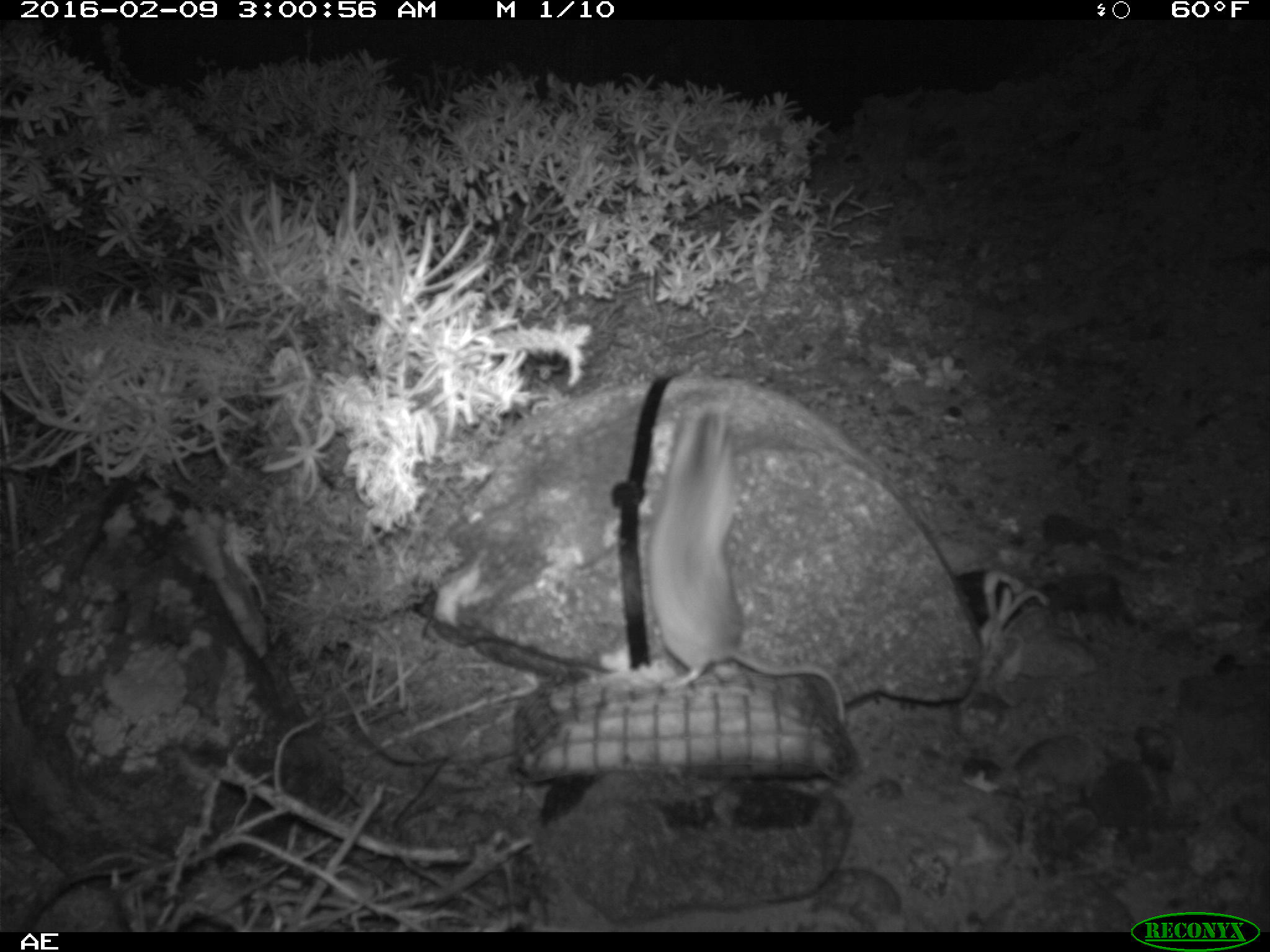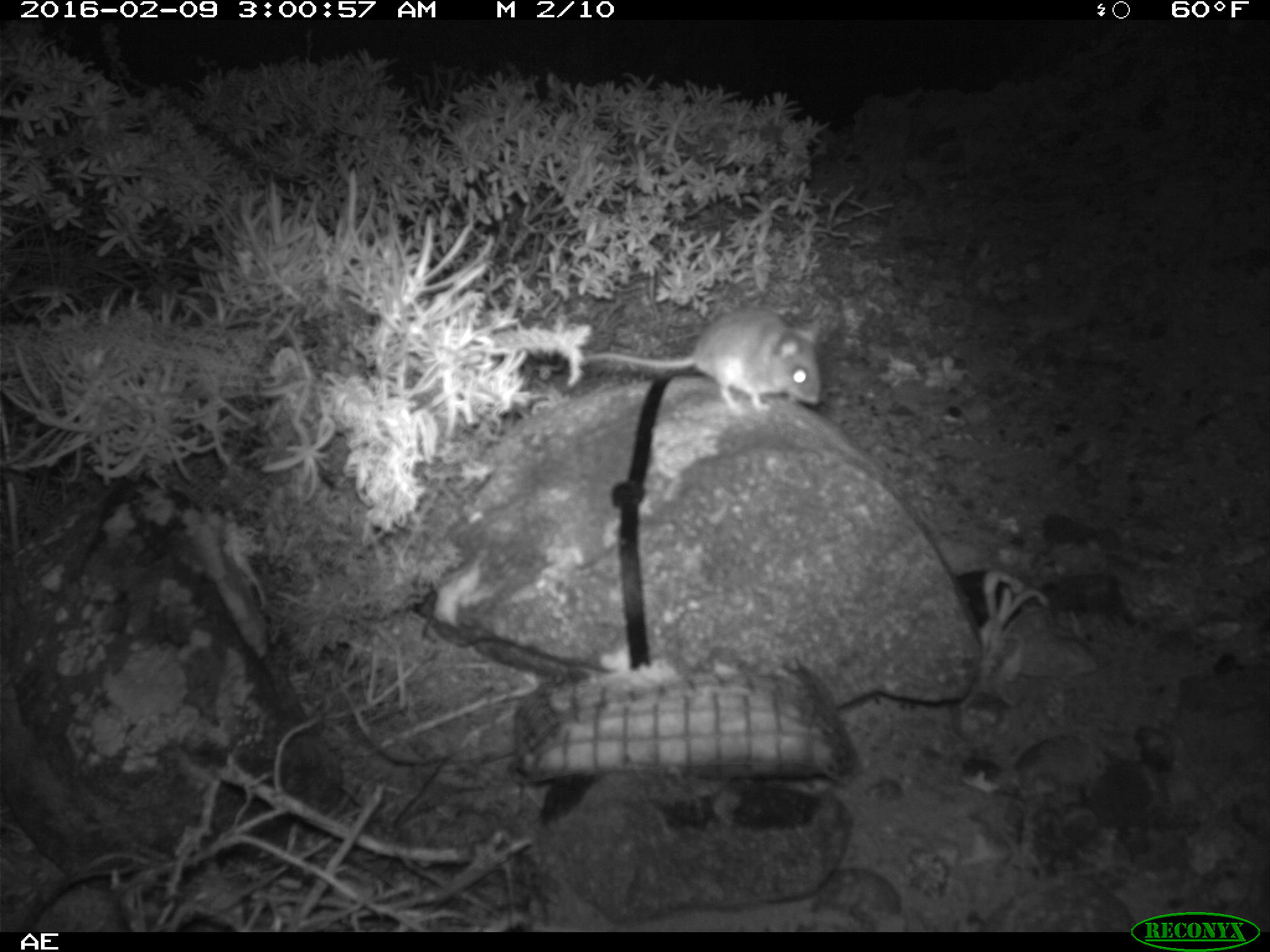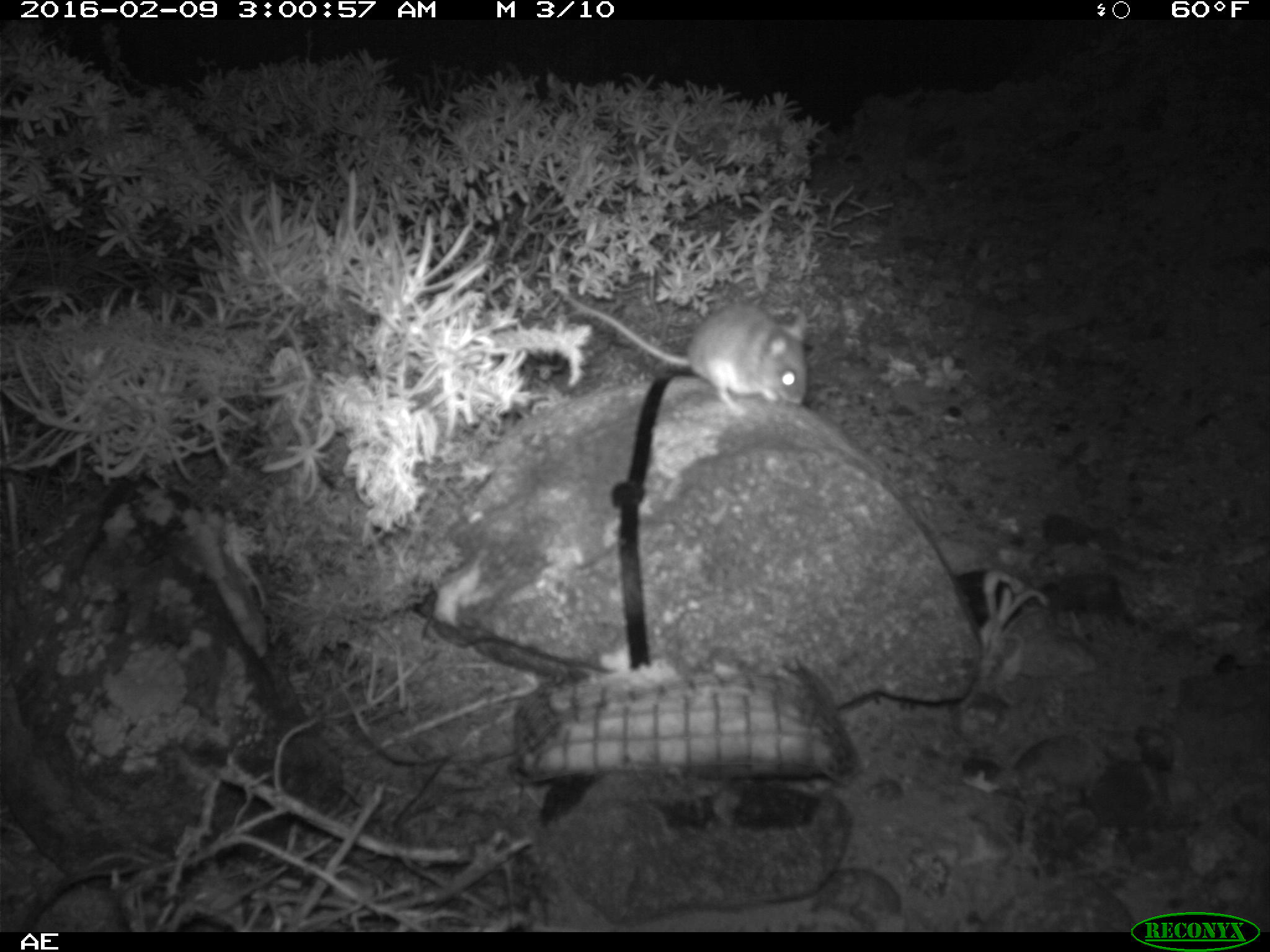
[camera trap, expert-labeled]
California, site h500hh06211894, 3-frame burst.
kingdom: Animalia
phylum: Chordata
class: Mammalia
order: Rodentia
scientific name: Rodentia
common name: rodent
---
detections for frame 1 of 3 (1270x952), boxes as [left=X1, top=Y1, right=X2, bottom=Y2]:
rodent: [left=644, top=412, right=844, bottom=723]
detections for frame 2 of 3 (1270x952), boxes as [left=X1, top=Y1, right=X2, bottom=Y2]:
rodent: [left=580, top=306, right=826, bottom=419]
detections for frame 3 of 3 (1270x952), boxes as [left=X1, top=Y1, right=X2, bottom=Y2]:
rodent: [left=556, top=275, right=810, bottom=414]